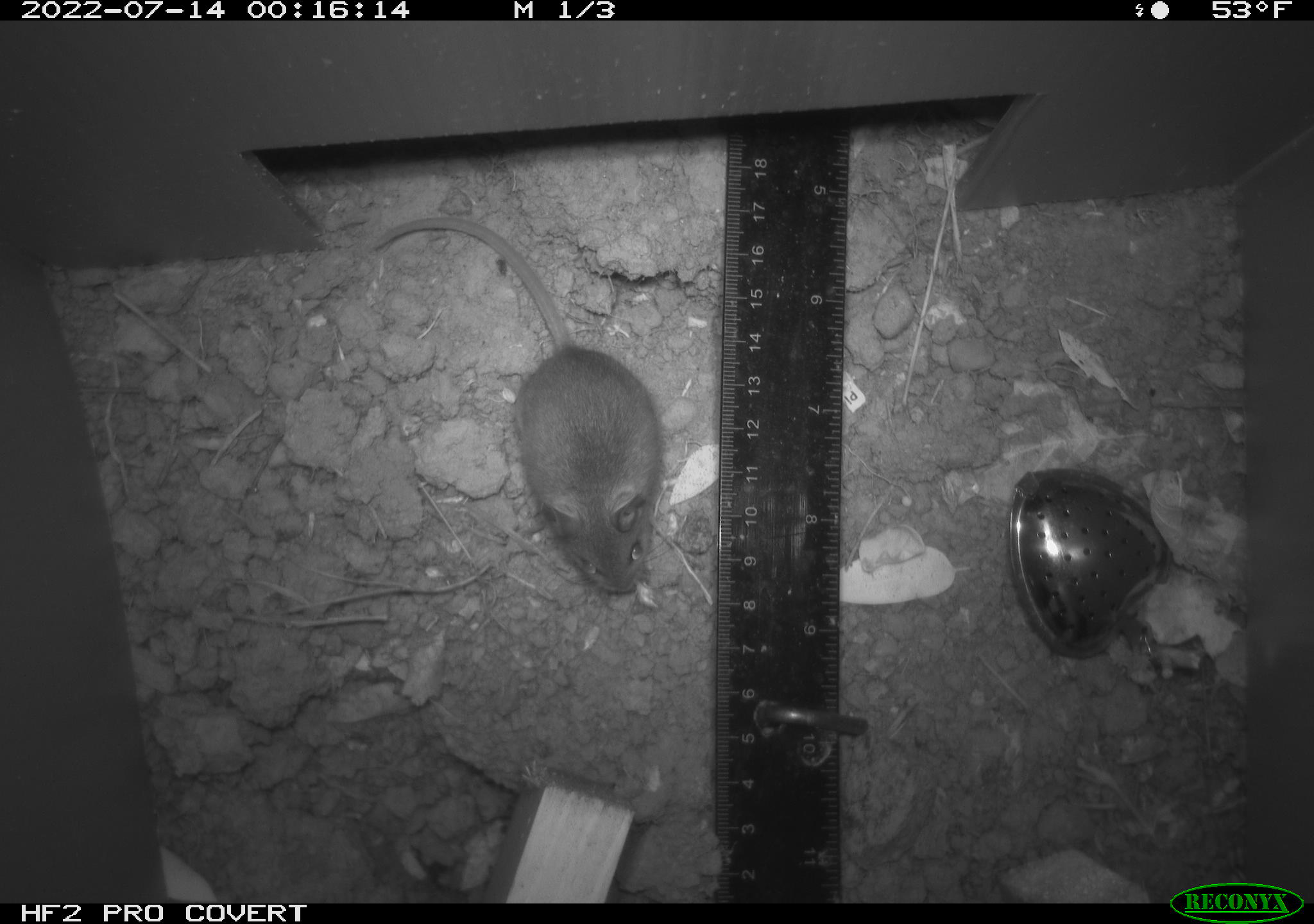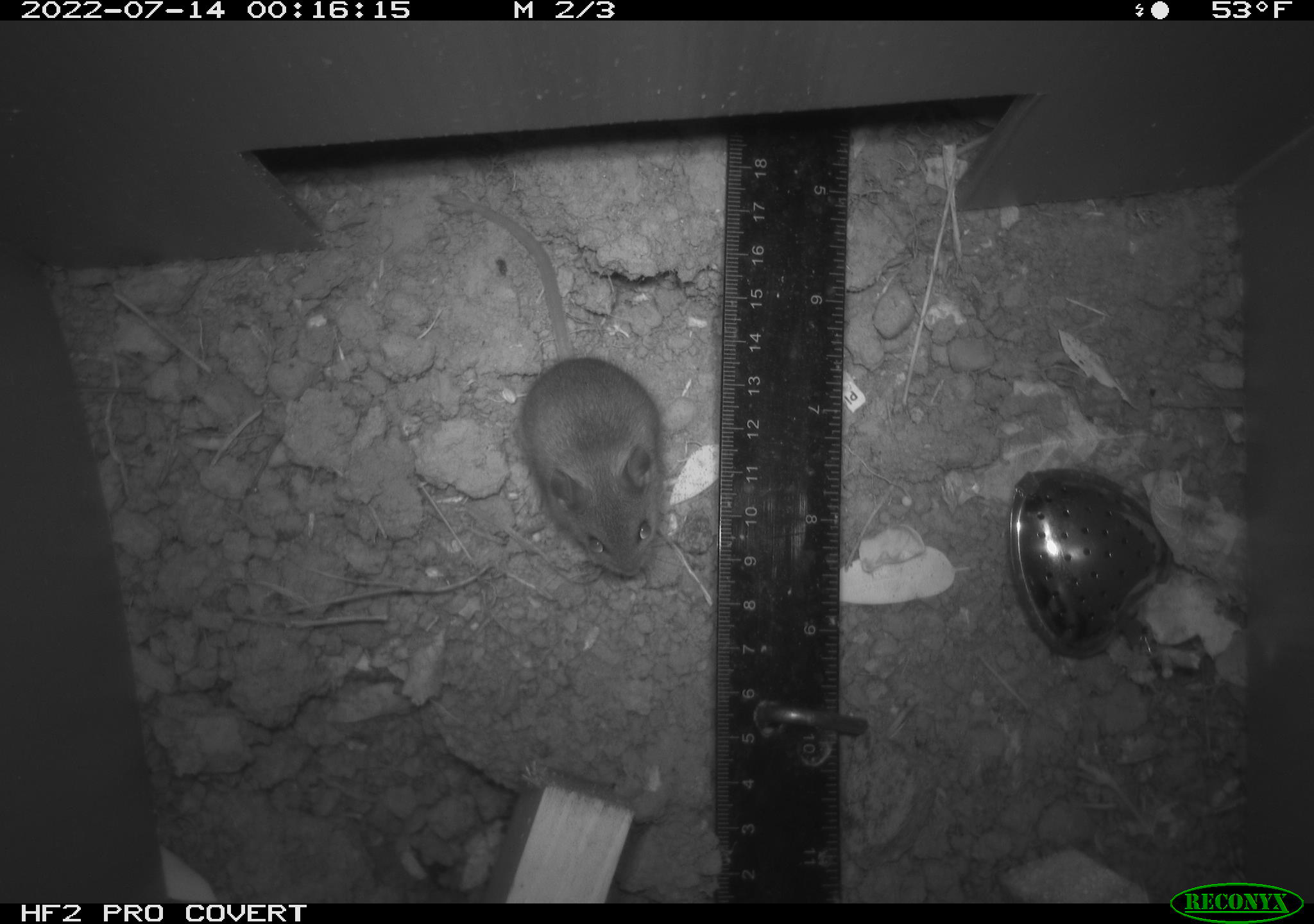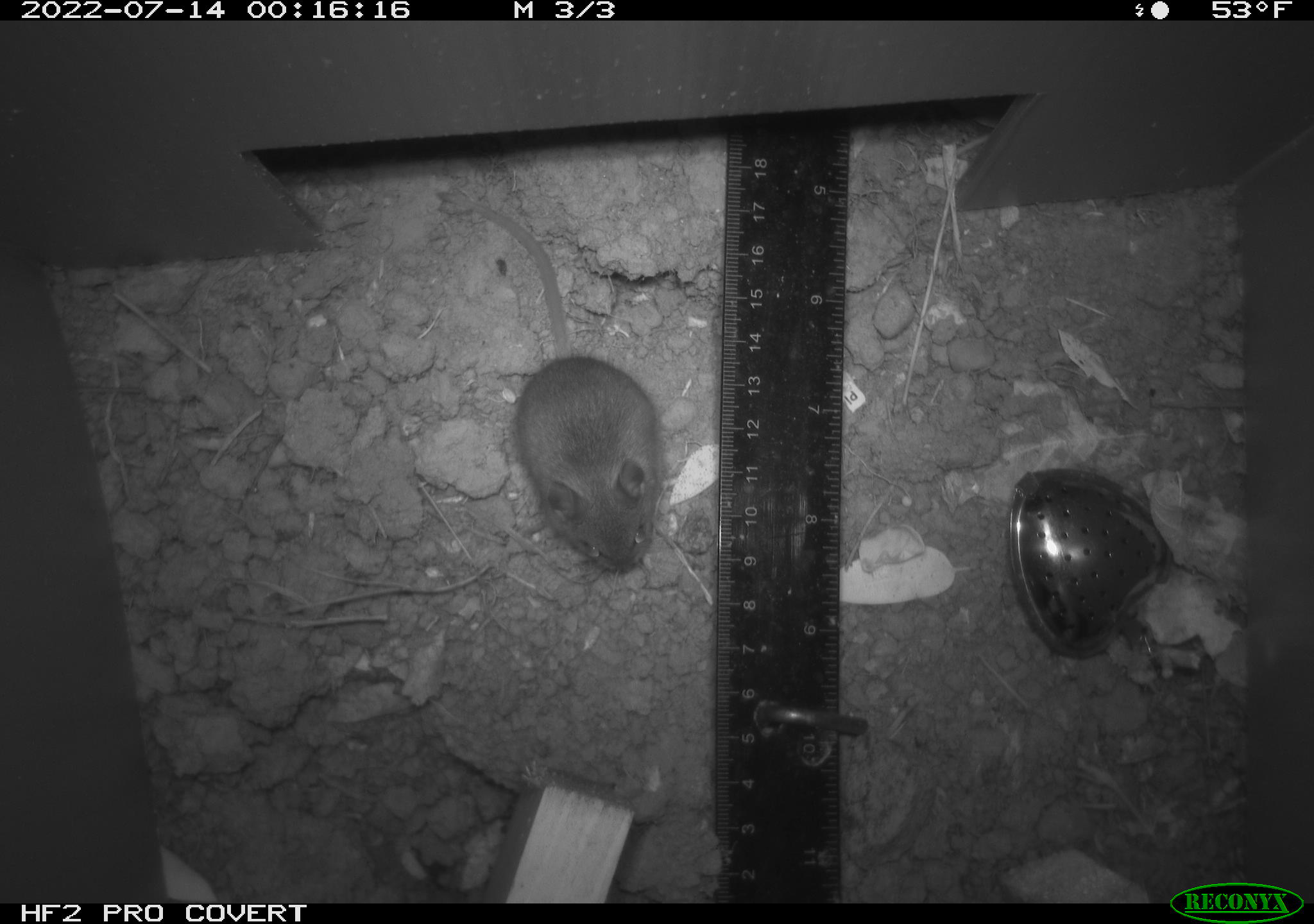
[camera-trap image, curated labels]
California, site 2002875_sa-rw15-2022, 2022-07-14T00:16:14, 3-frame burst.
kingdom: Animalia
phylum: Chordata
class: Mammalia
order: Rodentia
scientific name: Rodentia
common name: mouse species